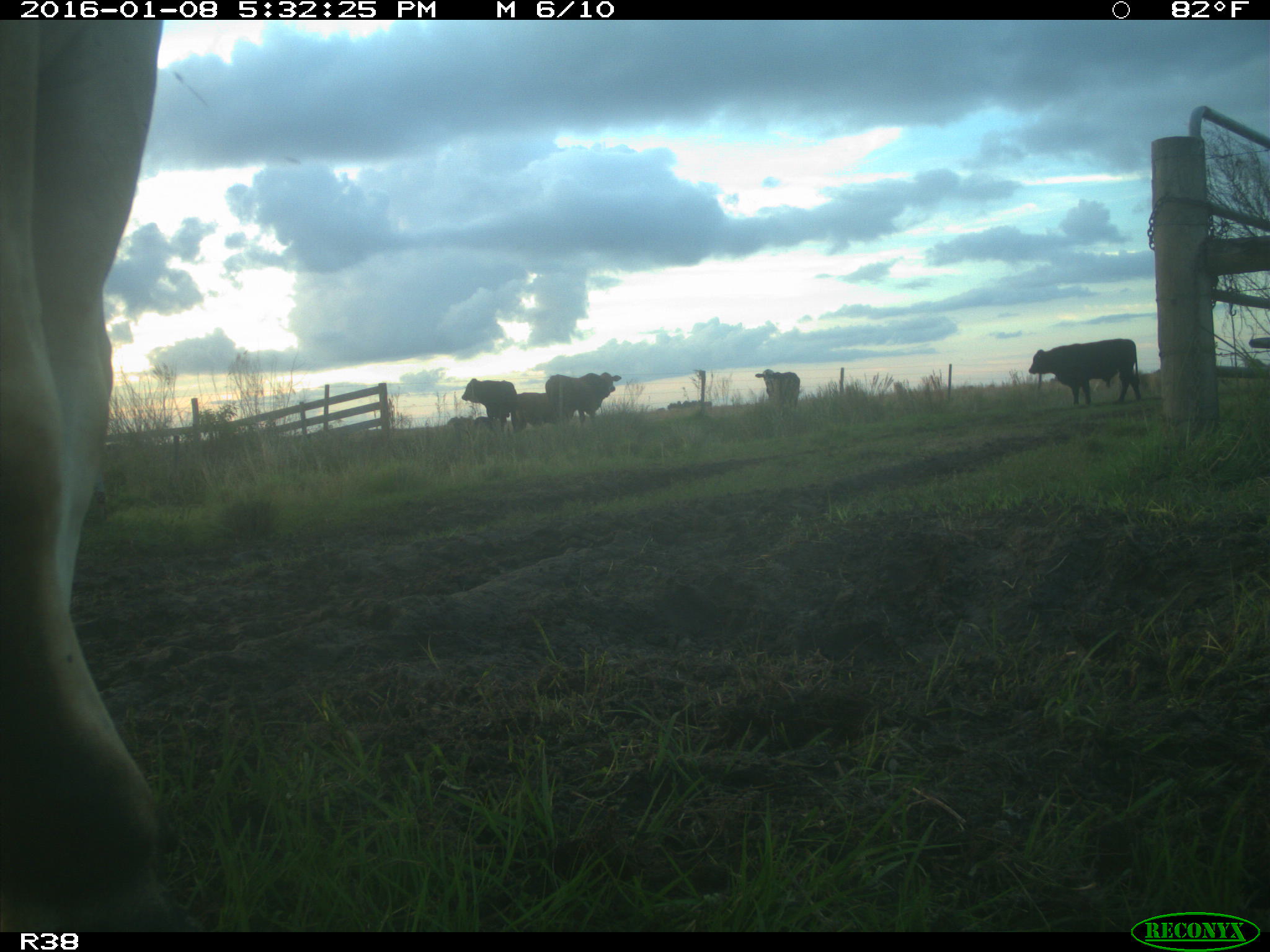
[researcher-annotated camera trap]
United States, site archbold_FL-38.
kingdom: Animalia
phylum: Chordata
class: Mammalia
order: Artiodactyla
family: Bovidae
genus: Bos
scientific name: Bos taurus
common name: domestic cow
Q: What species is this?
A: Bos taurus (domestic cow).